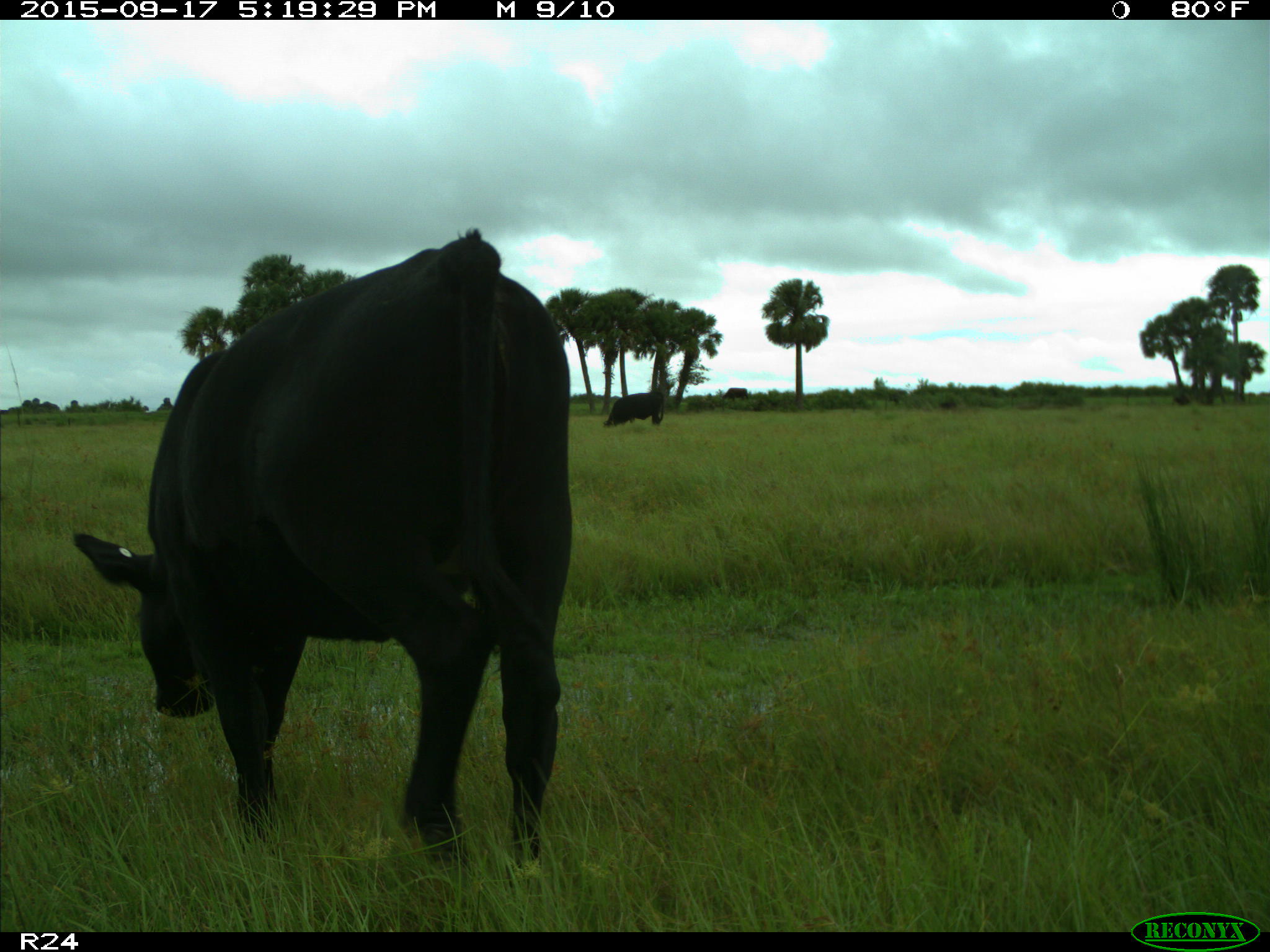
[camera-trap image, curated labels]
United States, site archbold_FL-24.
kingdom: Animalia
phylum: Chordata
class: Mammalia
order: Artiodactyla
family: Bovidae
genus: Bos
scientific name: Bos taurus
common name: domestic cow